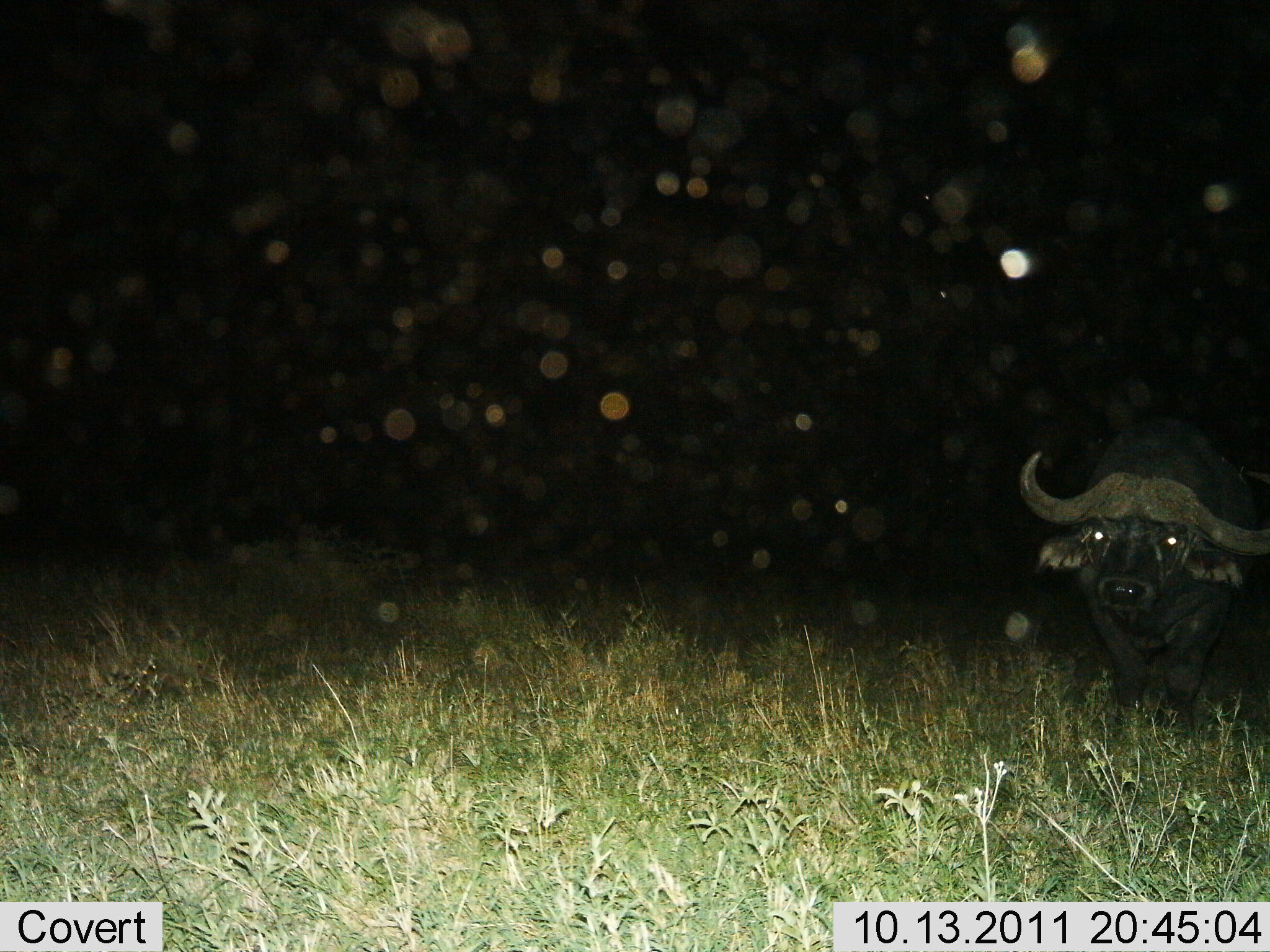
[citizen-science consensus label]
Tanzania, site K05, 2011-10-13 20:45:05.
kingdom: Animalia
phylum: Chordata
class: Mammalia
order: Artiodactyla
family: Bovidae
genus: Syncerus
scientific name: Syncerus caffer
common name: cape buffalo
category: buffalo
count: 1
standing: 100%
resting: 0%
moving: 0%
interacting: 0%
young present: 9%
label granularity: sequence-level